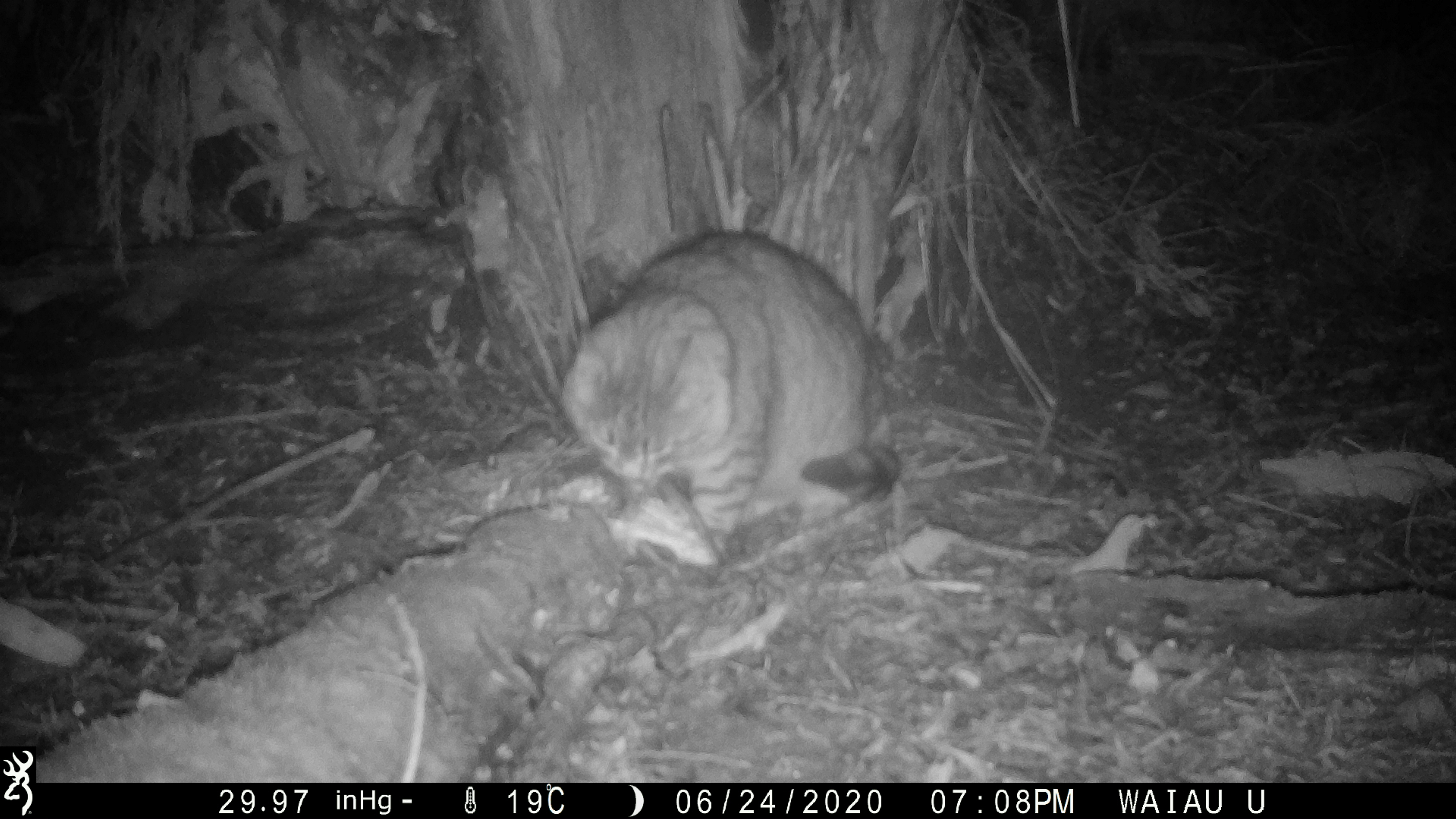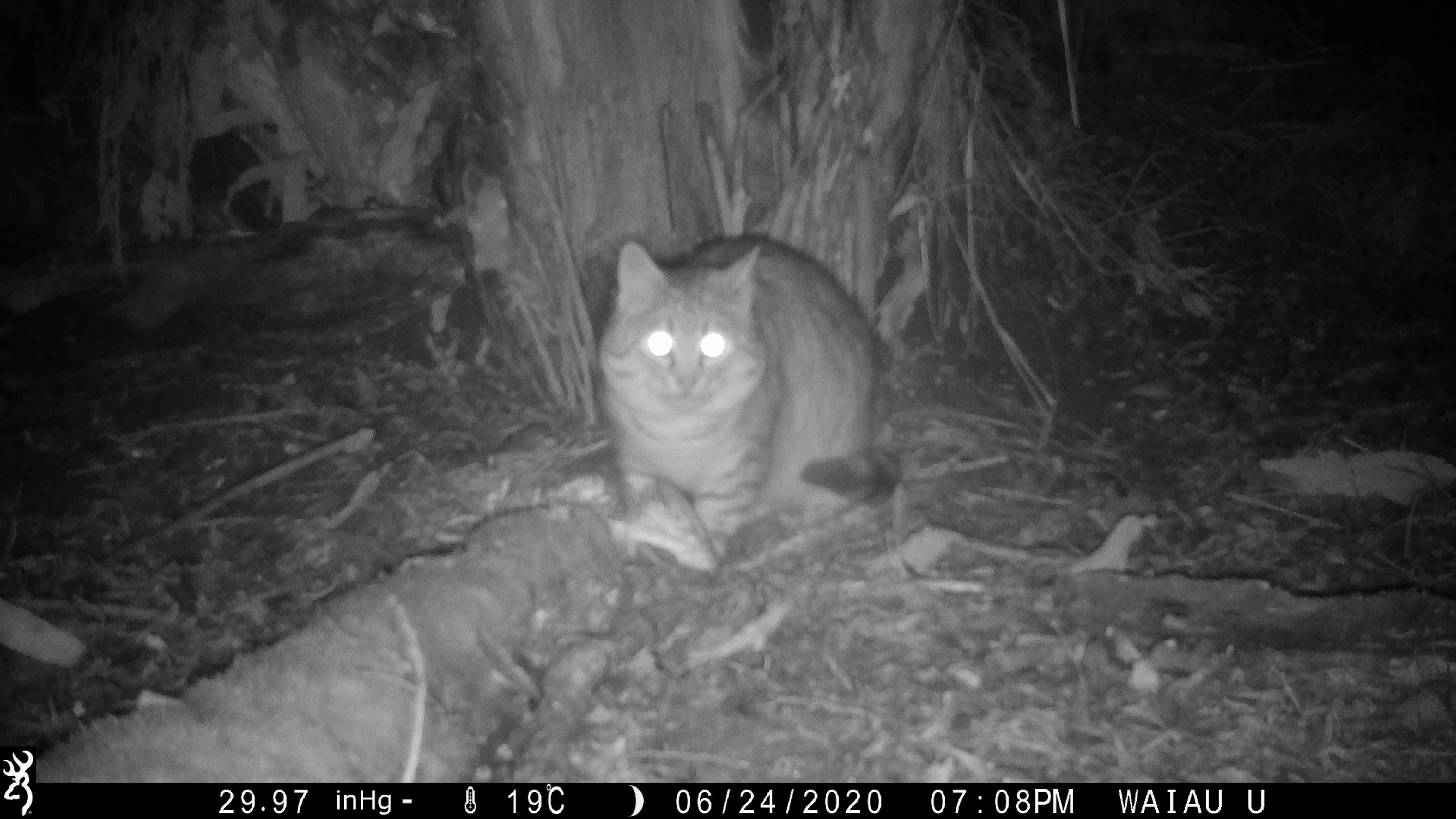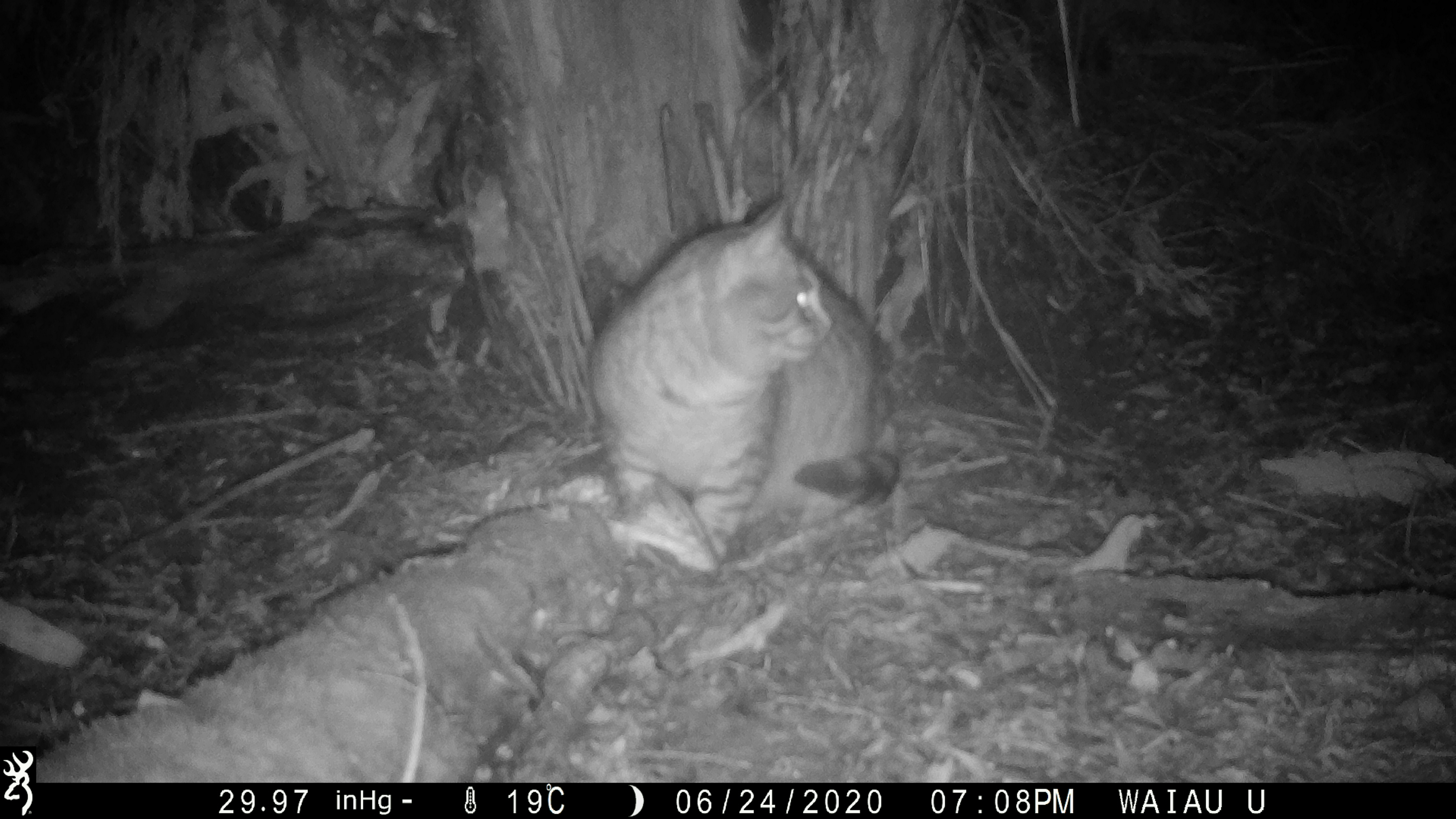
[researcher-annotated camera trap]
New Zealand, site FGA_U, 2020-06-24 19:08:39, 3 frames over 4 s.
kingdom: Animalia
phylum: Chordata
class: Mammalia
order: Carnivora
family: Felidae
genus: Felis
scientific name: Felis catus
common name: domestic cat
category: cat